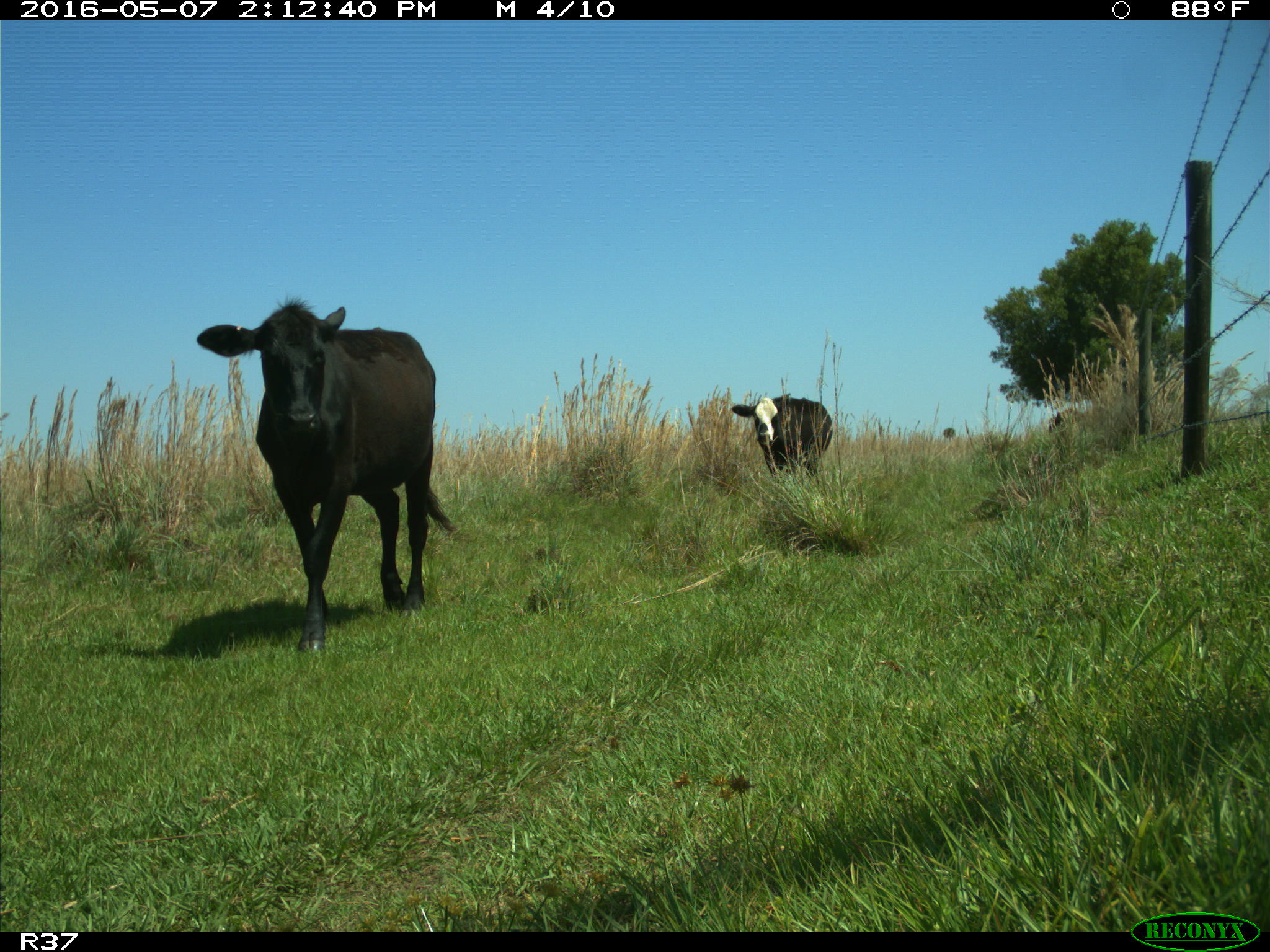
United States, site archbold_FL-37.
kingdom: Animalia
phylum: Chordata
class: Mammalia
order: Artiodactyla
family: Bovidae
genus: Bos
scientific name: Bos taurus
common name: domestic cow